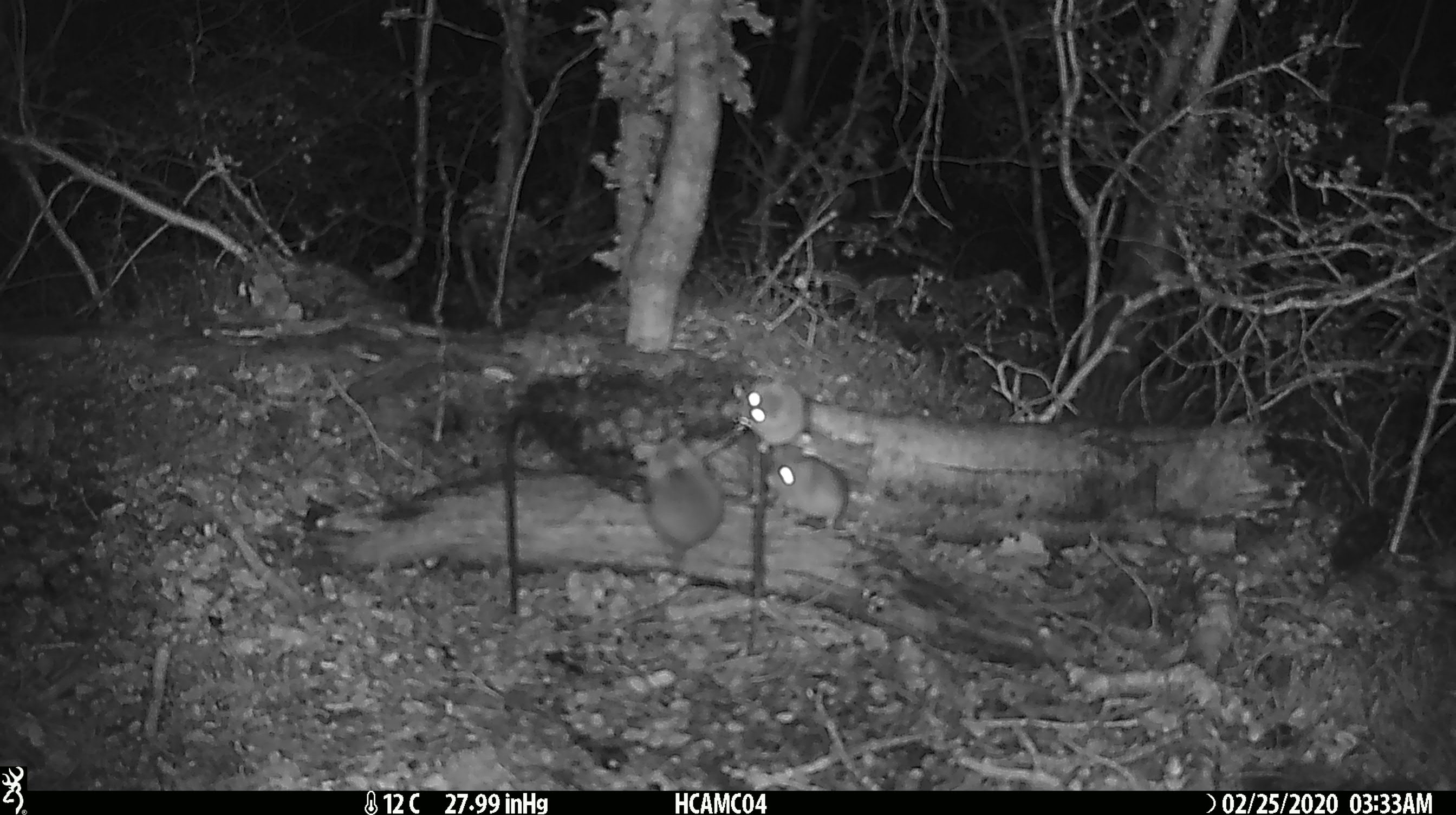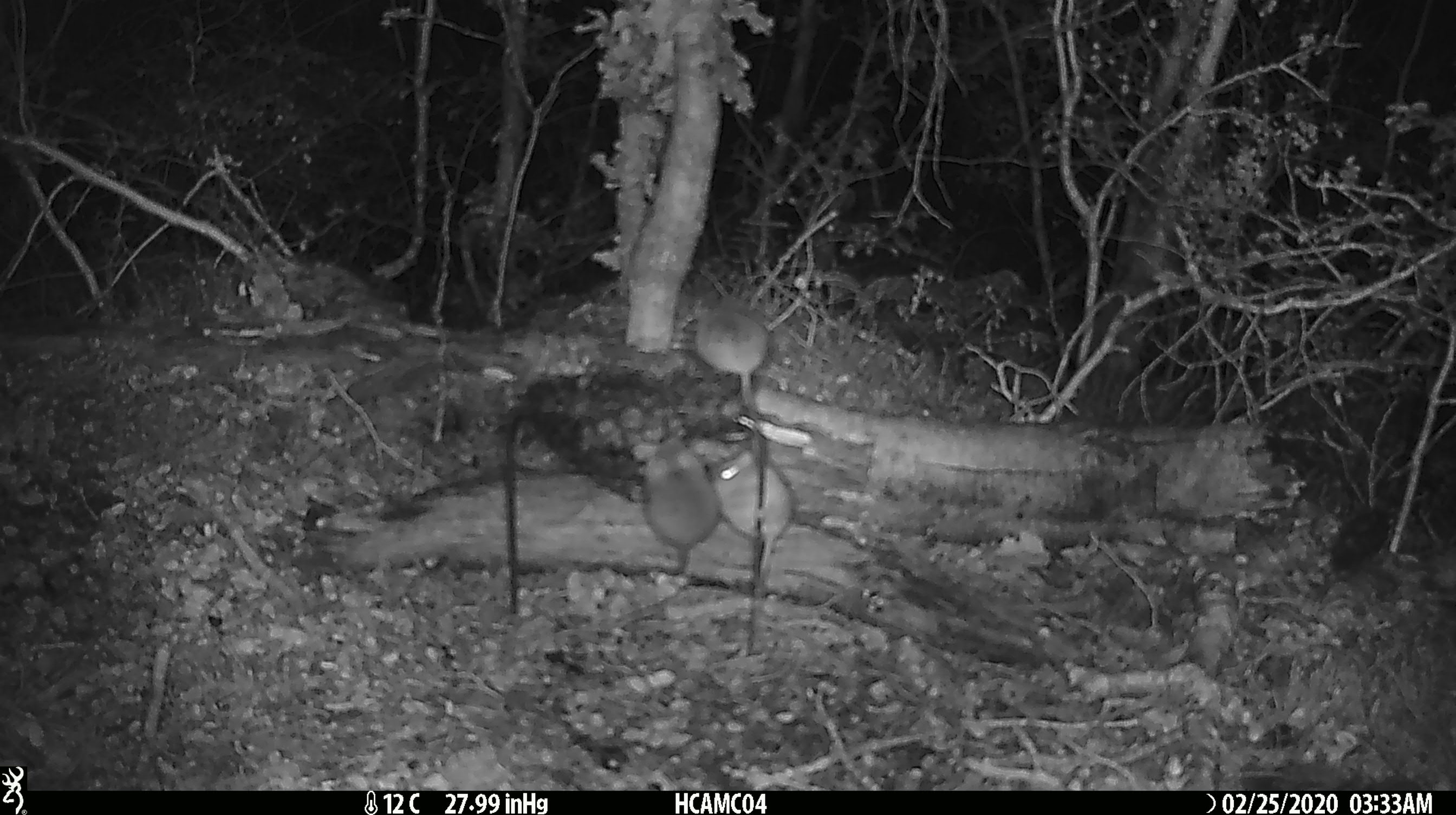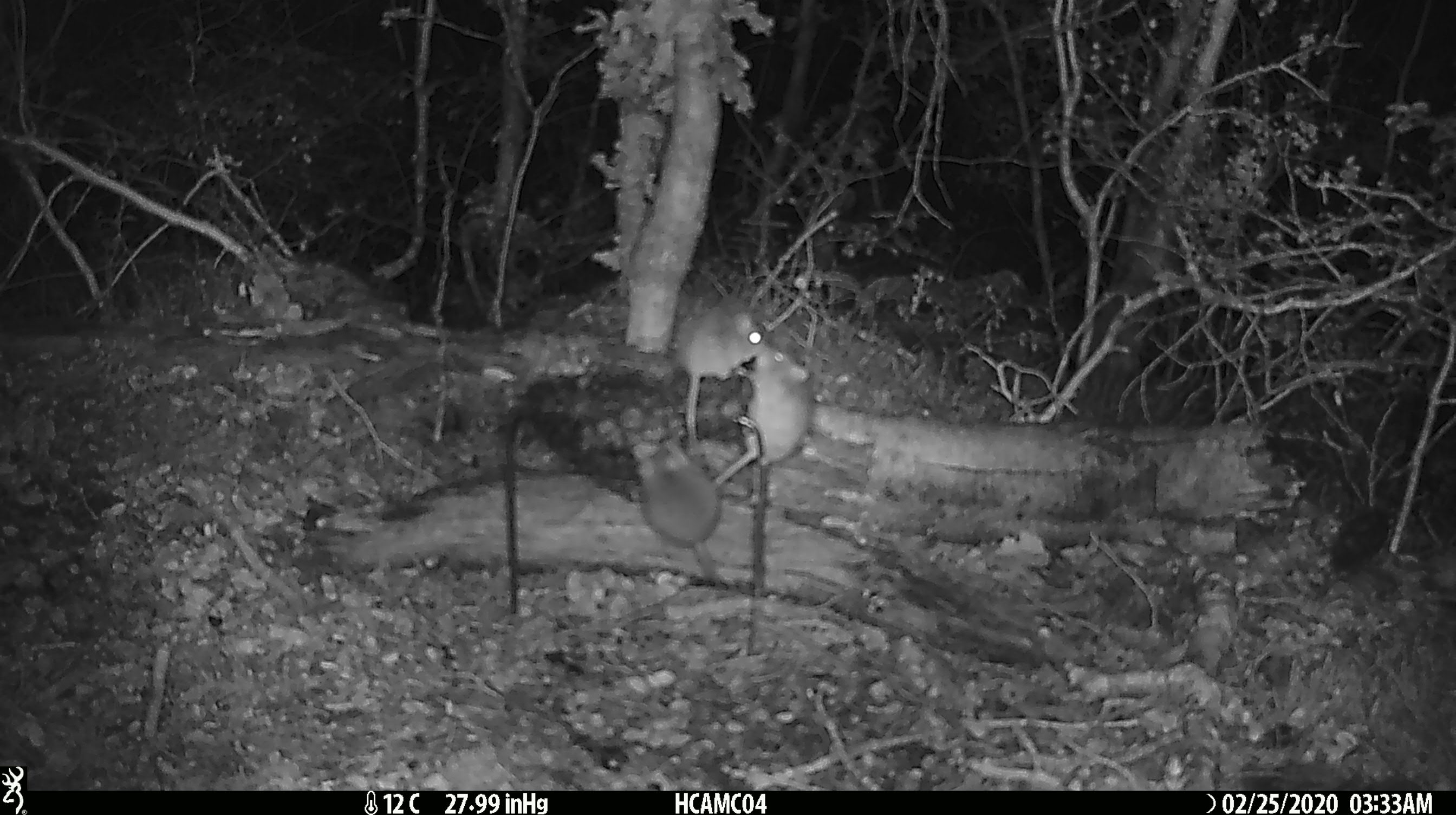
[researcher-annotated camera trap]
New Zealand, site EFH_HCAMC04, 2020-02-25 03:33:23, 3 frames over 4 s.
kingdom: Animalia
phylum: Chordata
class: Mammalia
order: Rodentia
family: Muridae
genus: Mus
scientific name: Mus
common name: mouse